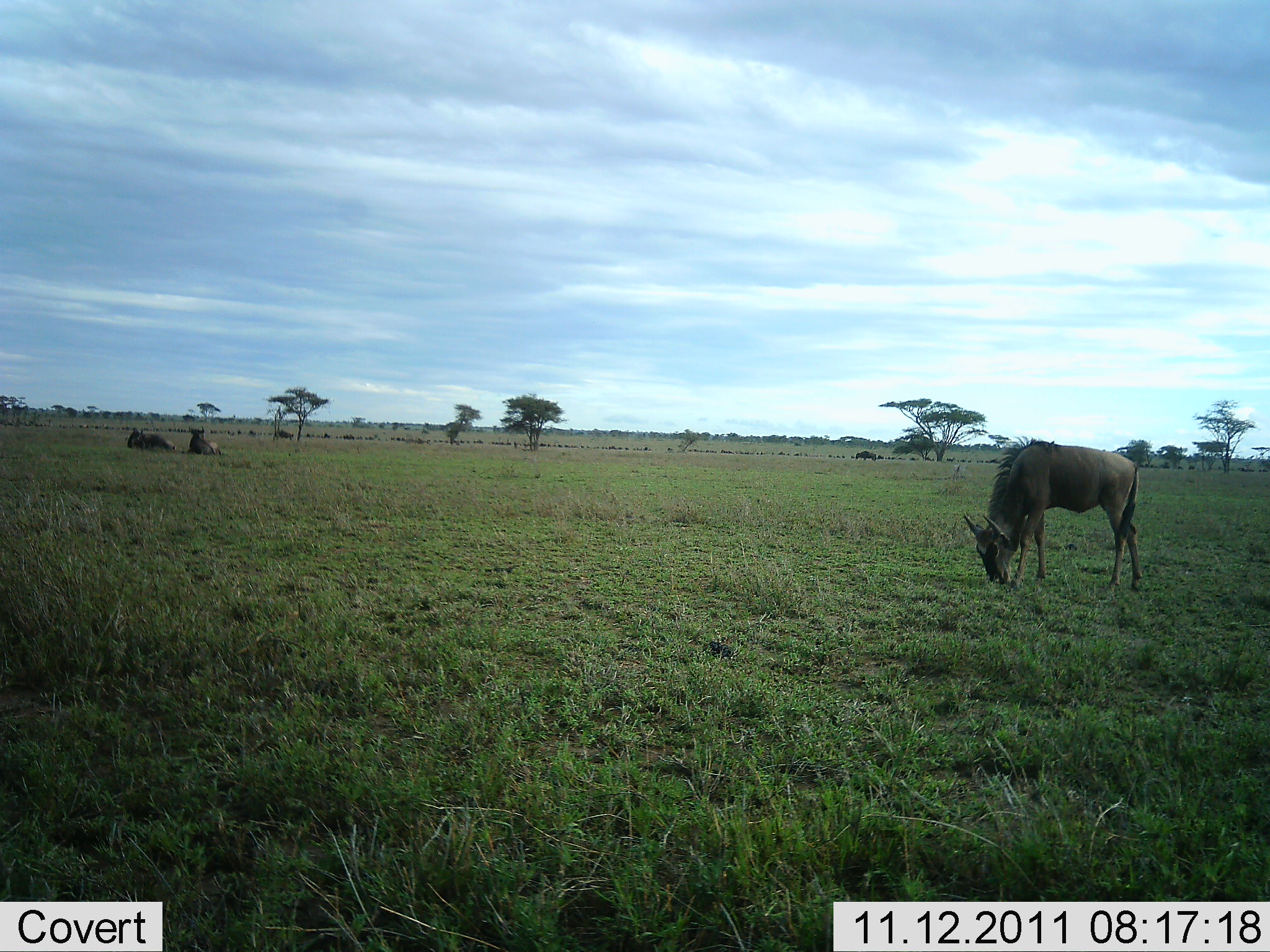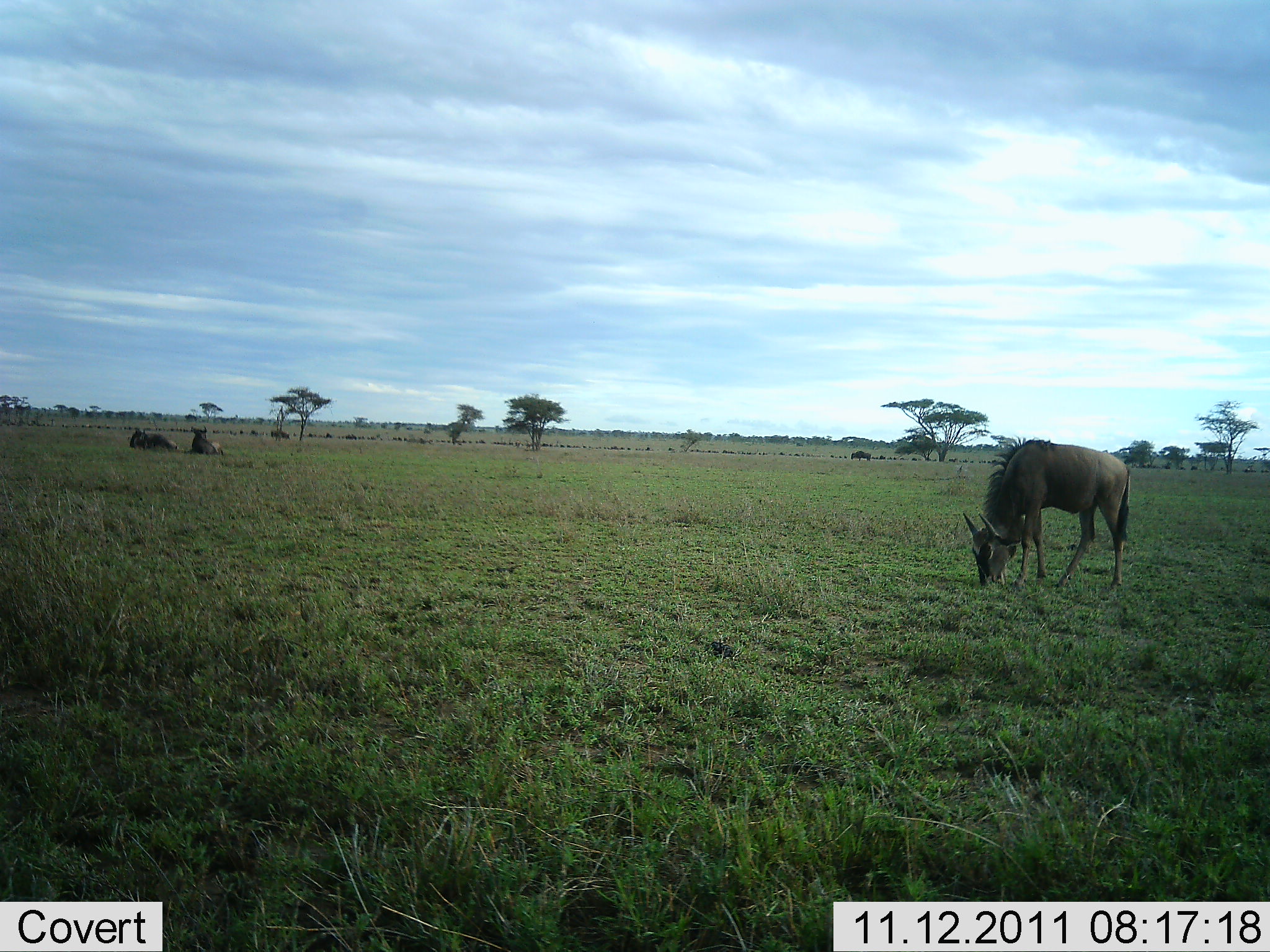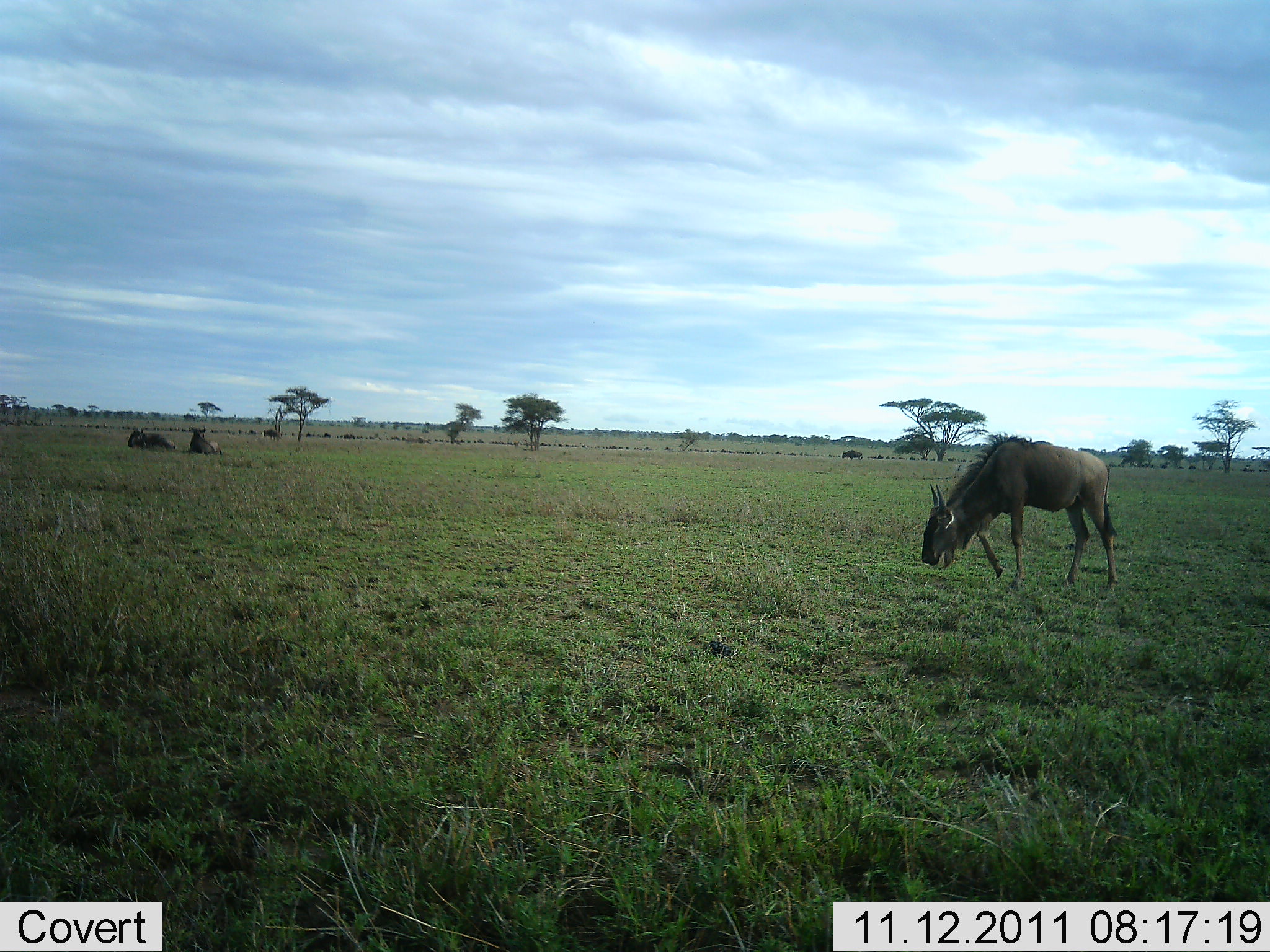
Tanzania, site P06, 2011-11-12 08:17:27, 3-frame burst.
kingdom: Animalia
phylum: Chordata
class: Mammalia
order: Artiodactyla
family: Bovidae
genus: Connochaetes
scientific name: Connochaetes taurinus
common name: blue wildebeest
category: wildebeest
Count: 4.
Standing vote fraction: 10%.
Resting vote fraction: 90%.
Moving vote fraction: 40%.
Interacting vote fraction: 0%.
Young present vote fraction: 0%.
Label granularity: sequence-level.